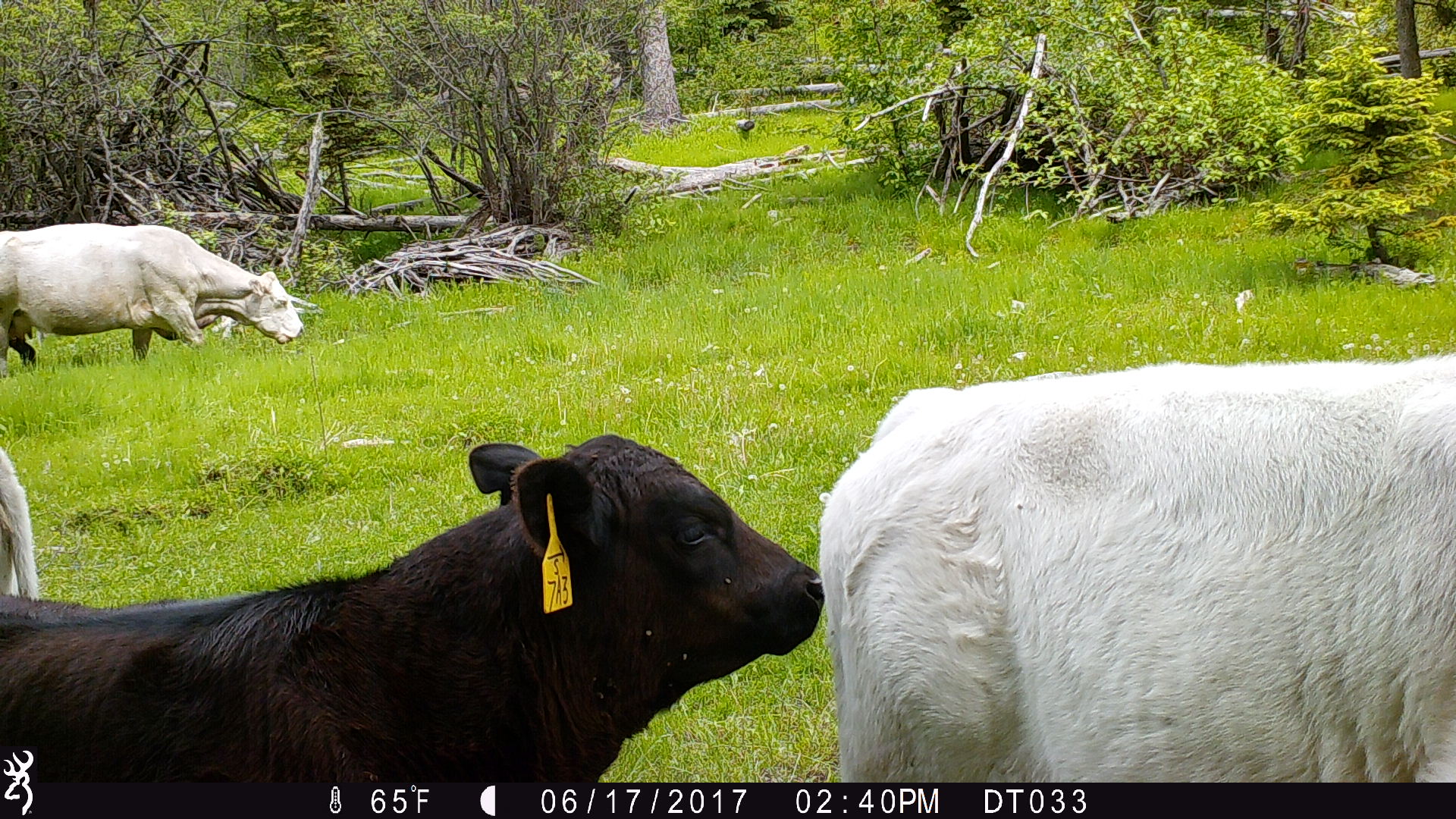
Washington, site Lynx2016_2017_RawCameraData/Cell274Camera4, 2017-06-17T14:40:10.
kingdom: Animalia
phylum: Chordata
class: Mammalia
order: Artiodactyla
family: Bovidae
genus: Bos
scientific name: Bos taurus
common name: domestic cattle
Domestic cattle (Bos taurus). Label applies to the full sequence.